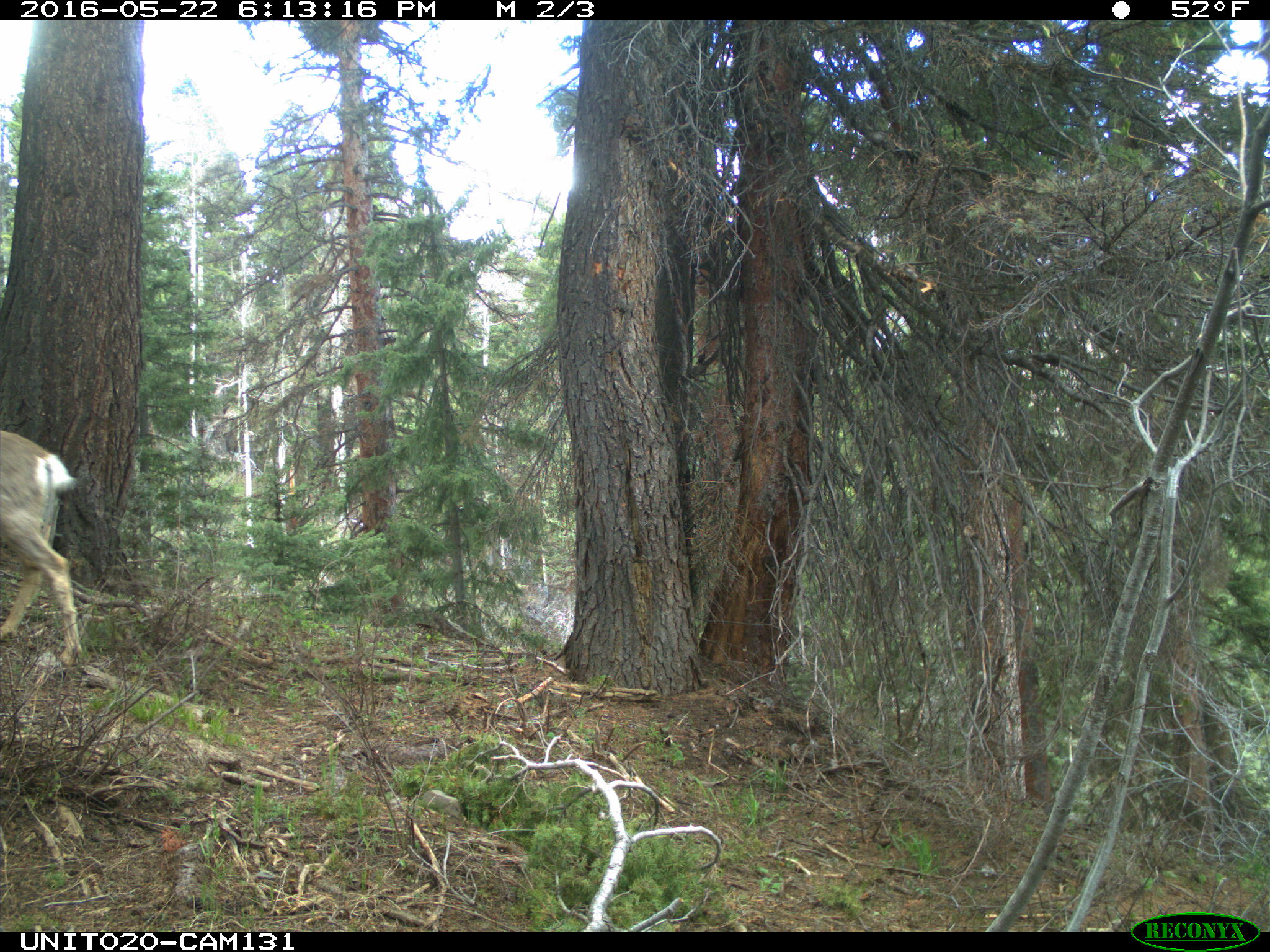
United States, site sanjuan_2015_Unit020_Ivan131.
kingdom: Animalia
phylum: Chordata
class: Mammalia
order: Artiodactyla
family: Cervidae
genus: Odocoileus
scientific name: Odocoileus hemionus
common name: mule deer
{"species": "Odocoileus hemionus (mule deer)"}